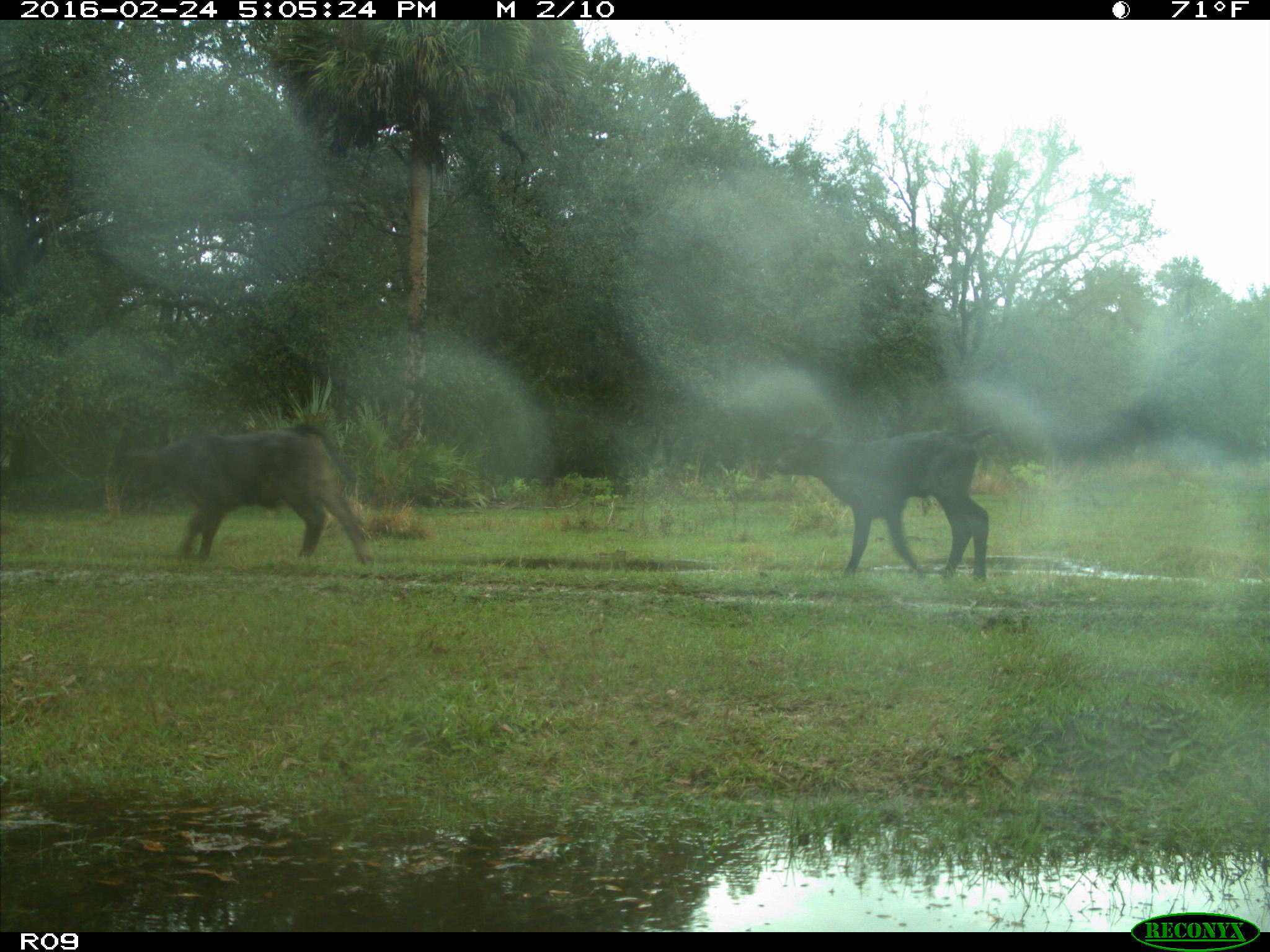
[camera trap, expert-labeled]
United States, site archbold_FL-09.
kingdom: Animalia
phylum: Chordata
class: Mammalia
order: Artiodactyla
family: Bovidae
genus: Bos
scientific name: Bos taurus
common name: domestic cow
Bos taurus (domestic cow).